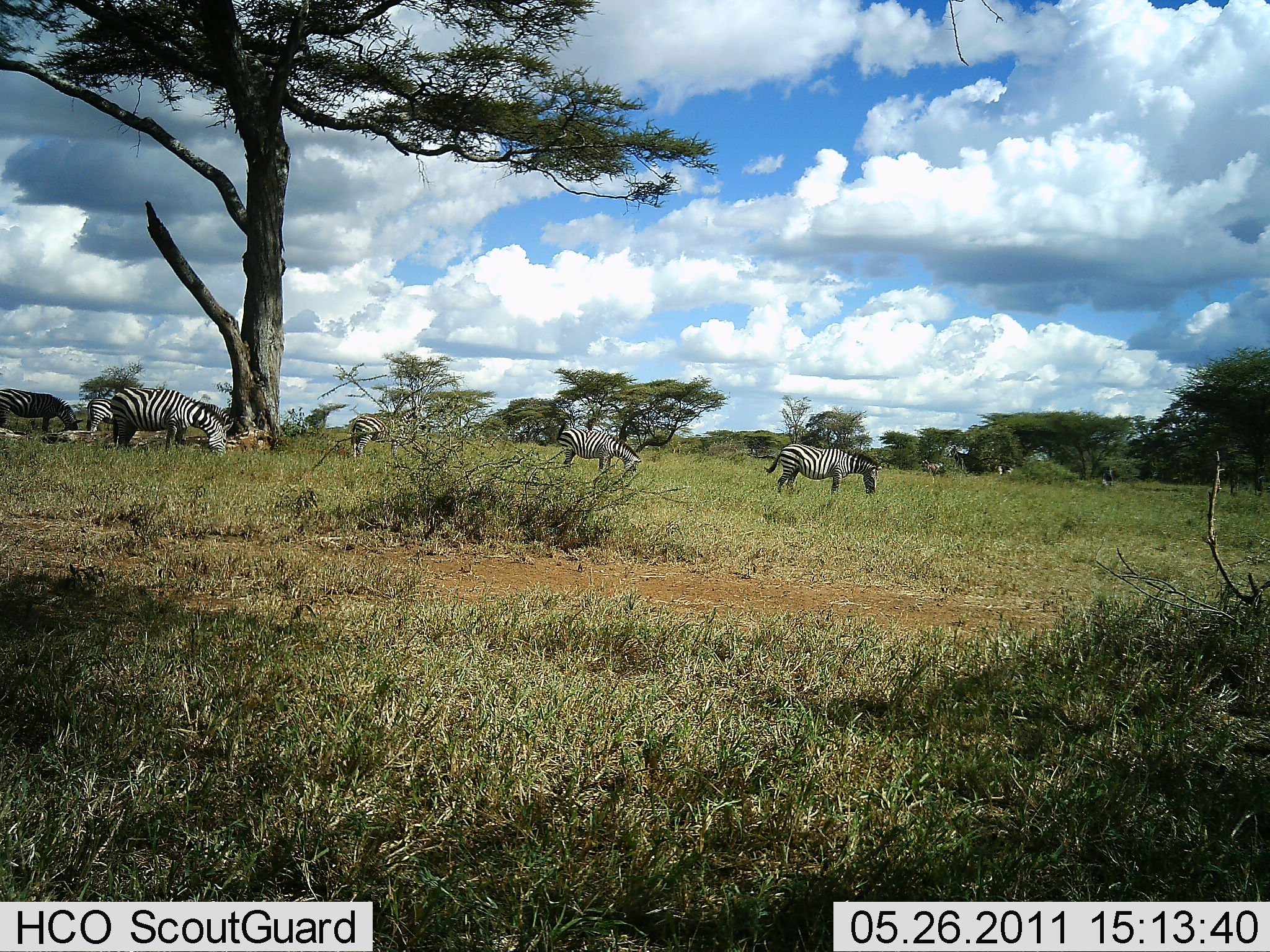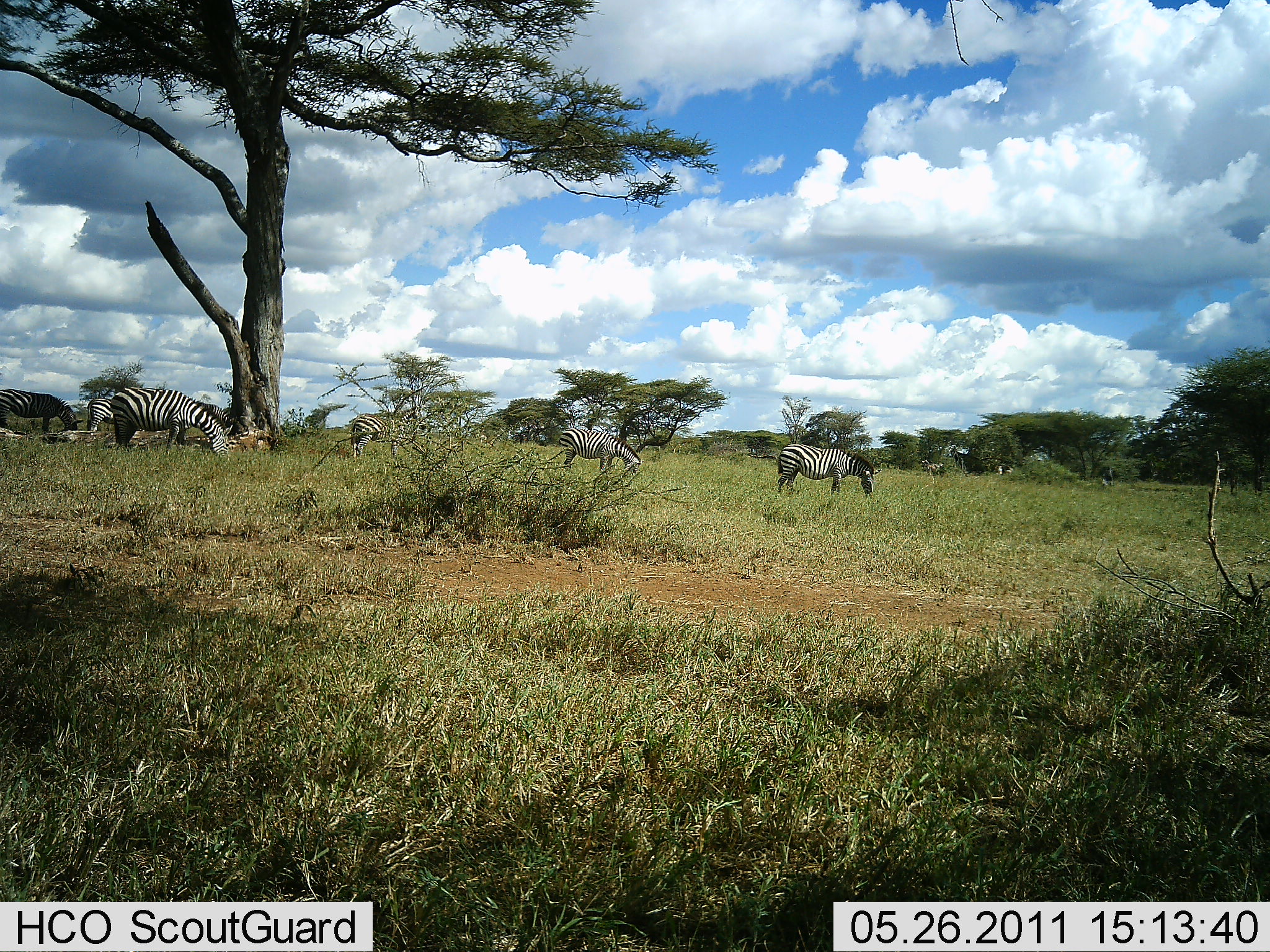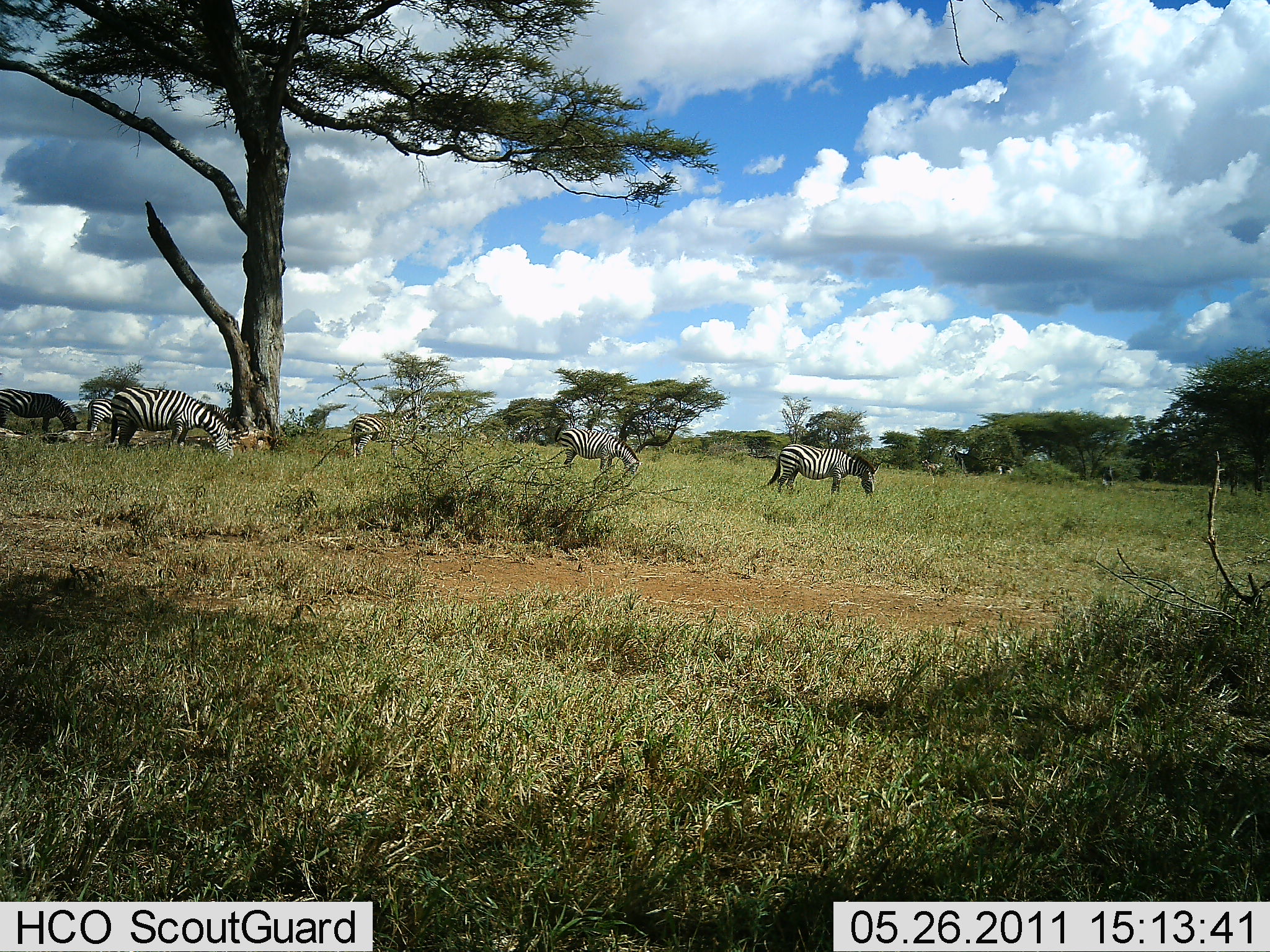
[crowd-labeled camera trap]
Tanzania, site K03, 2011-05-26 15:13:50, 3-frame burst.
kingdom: Animalia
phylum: Chordata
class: Mammalia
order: Perissodactyla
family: Equidae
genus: Equus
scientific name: Equus quagga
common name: plains zebra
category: zebra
Zebra (plains zebra) (Equus quagga), count 5. Behavior (volunteer vote fractions): standing 18%, resting 9%, moving 0%, interacting 0%. Young present (vote fraction): 0%. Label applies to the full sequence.